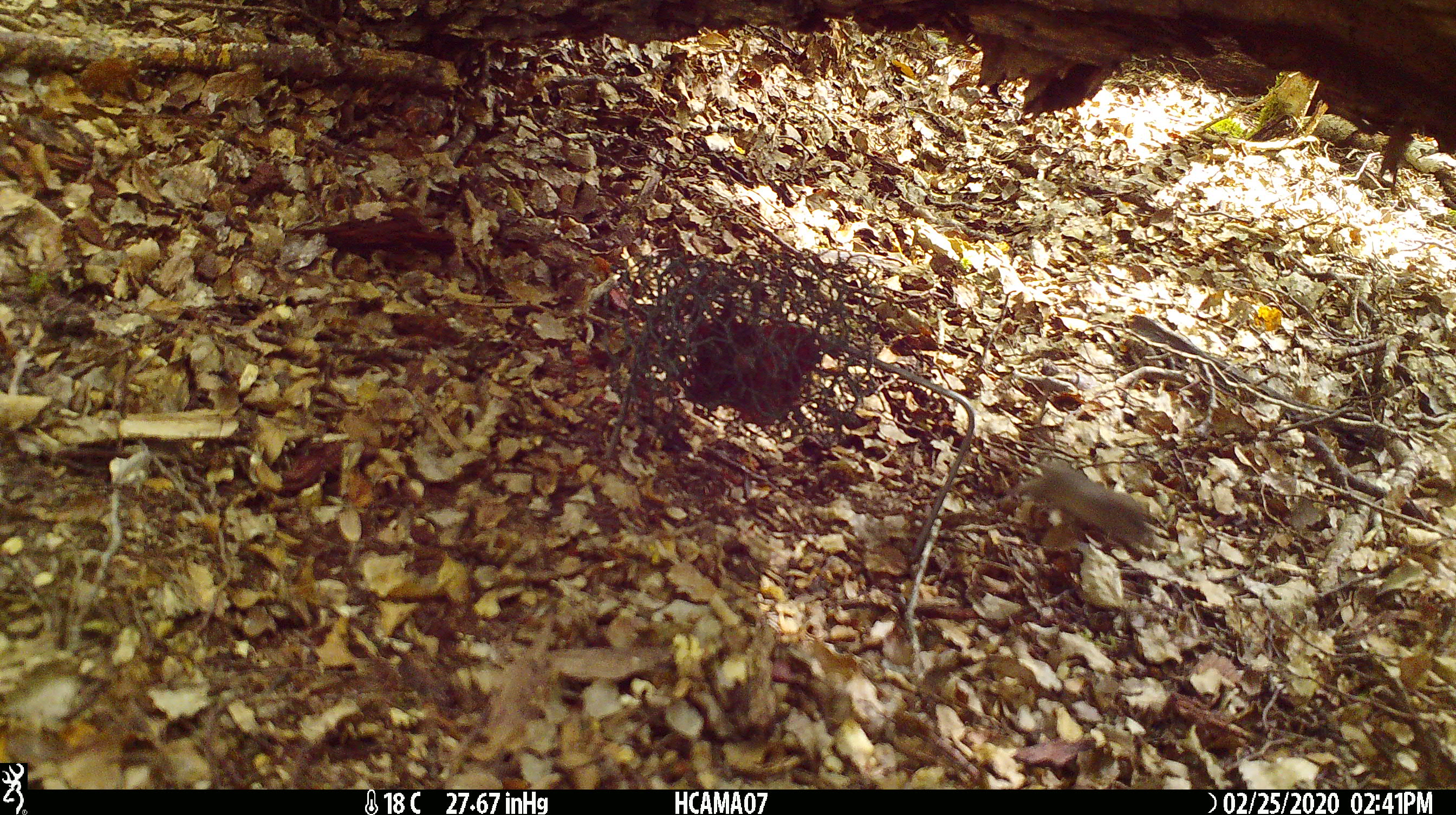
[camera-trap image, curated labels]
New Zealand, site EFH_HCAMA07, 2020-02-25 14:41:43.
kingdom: Animalia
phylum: Chordata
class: Mammalia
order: Rodentia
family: Muridae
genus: Mus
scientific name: Mus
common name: mouse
Mouse (Mus).